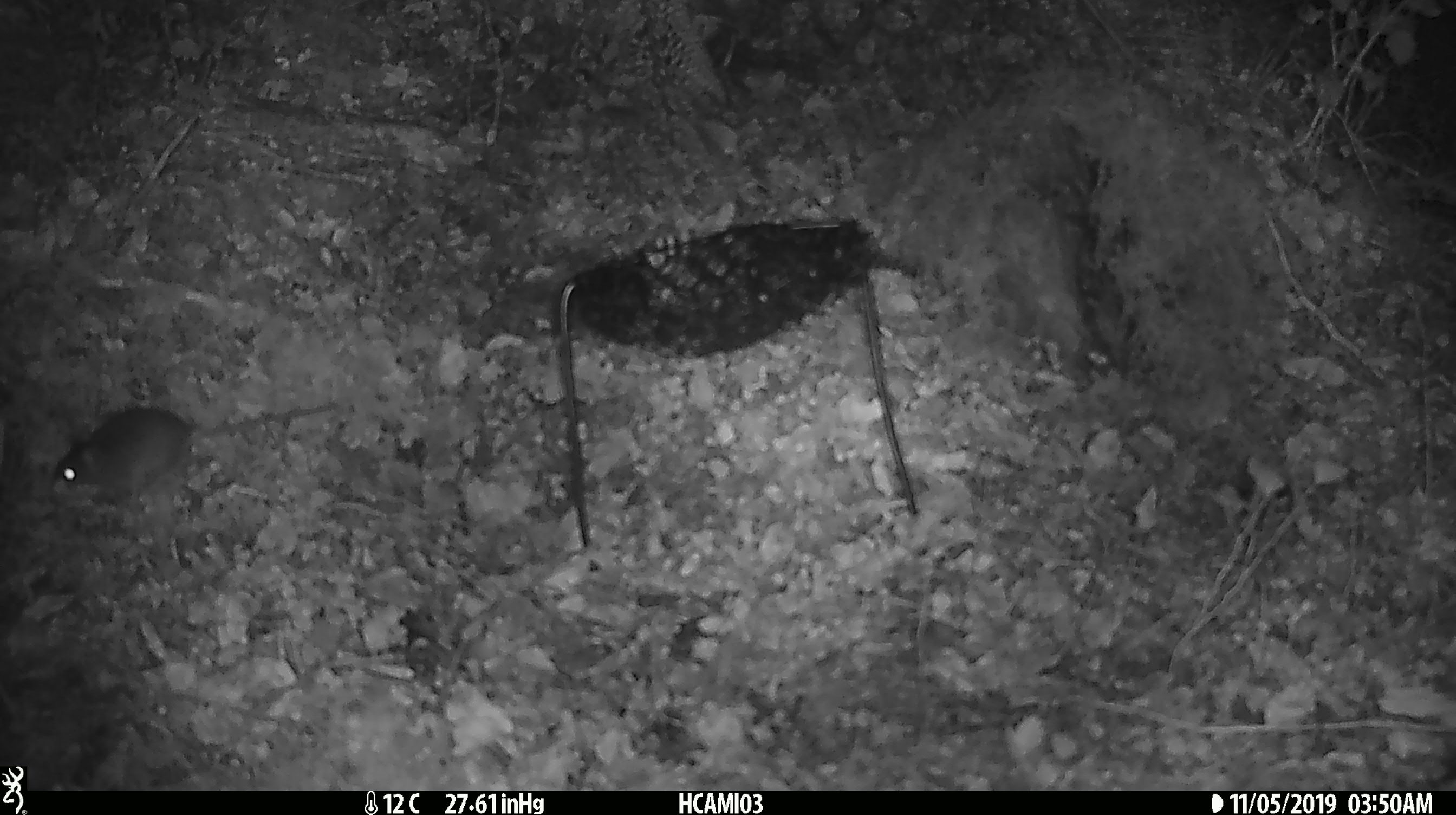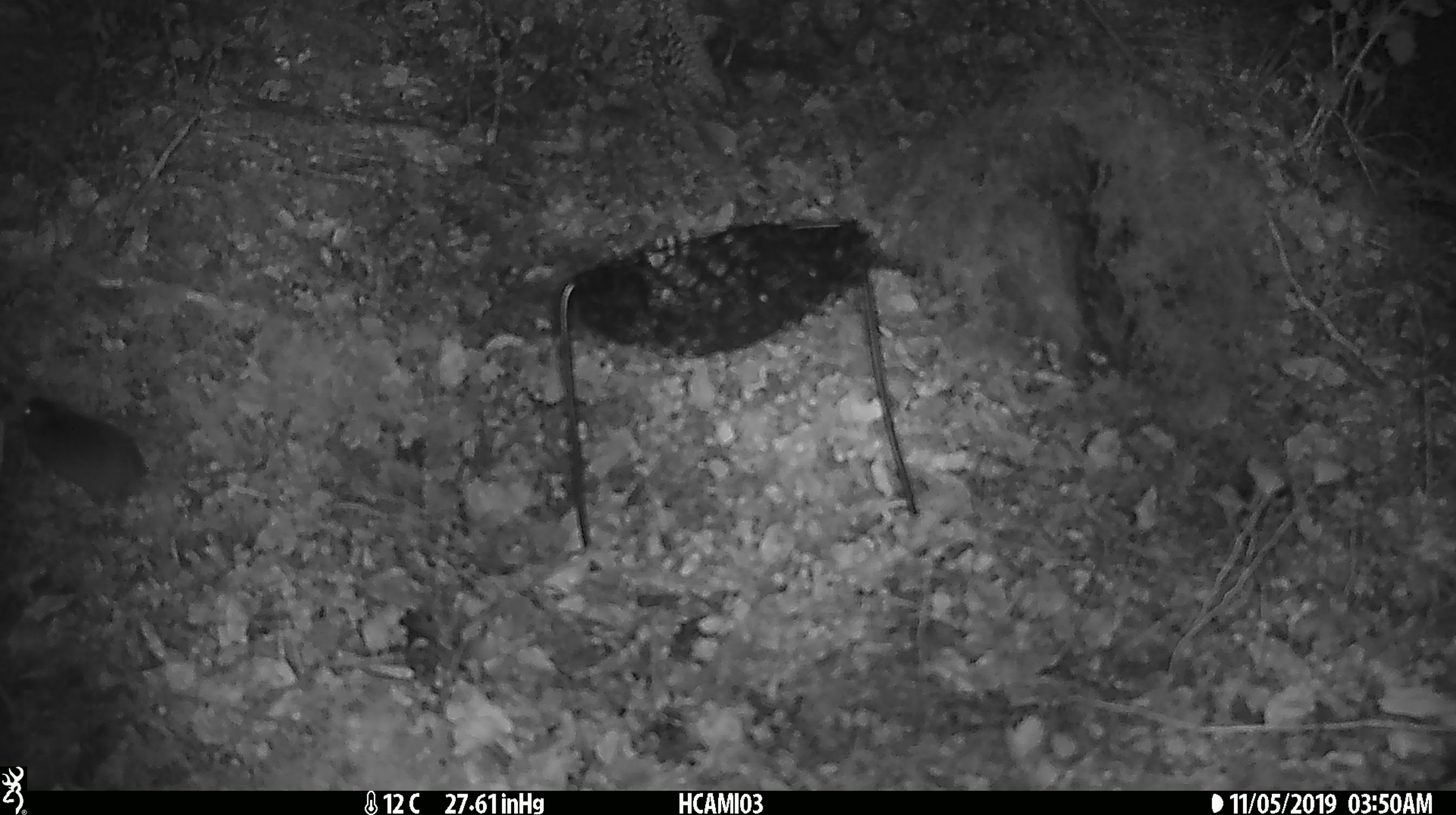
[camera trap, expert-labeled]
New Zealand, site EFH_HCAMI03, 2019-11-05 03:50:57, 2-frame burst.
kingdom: Animalia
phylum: Chordata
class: Mammalia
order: Rodentia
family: Muridae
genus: Mus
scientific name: Mus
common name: mouse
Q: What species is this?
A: Mouse (Mus).